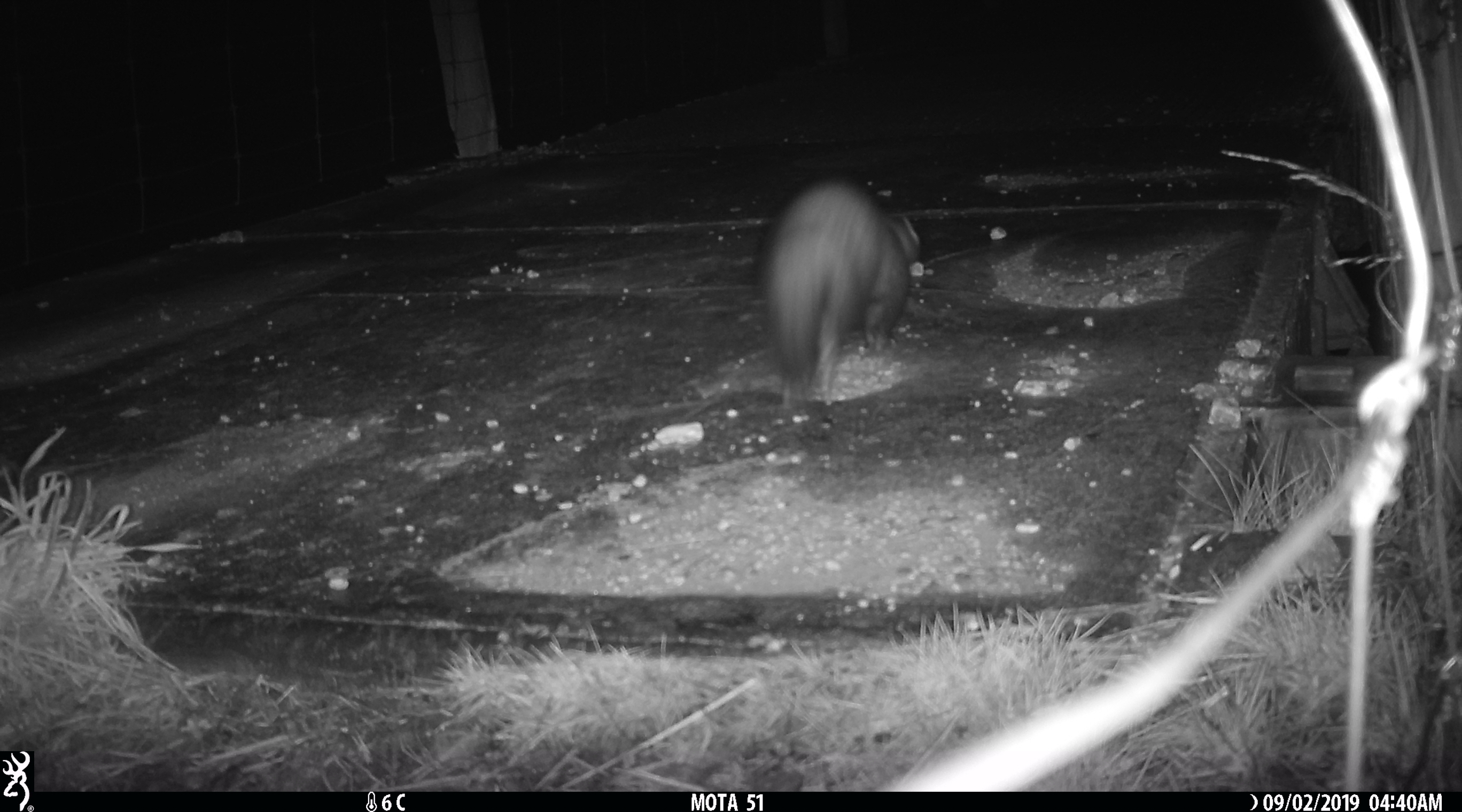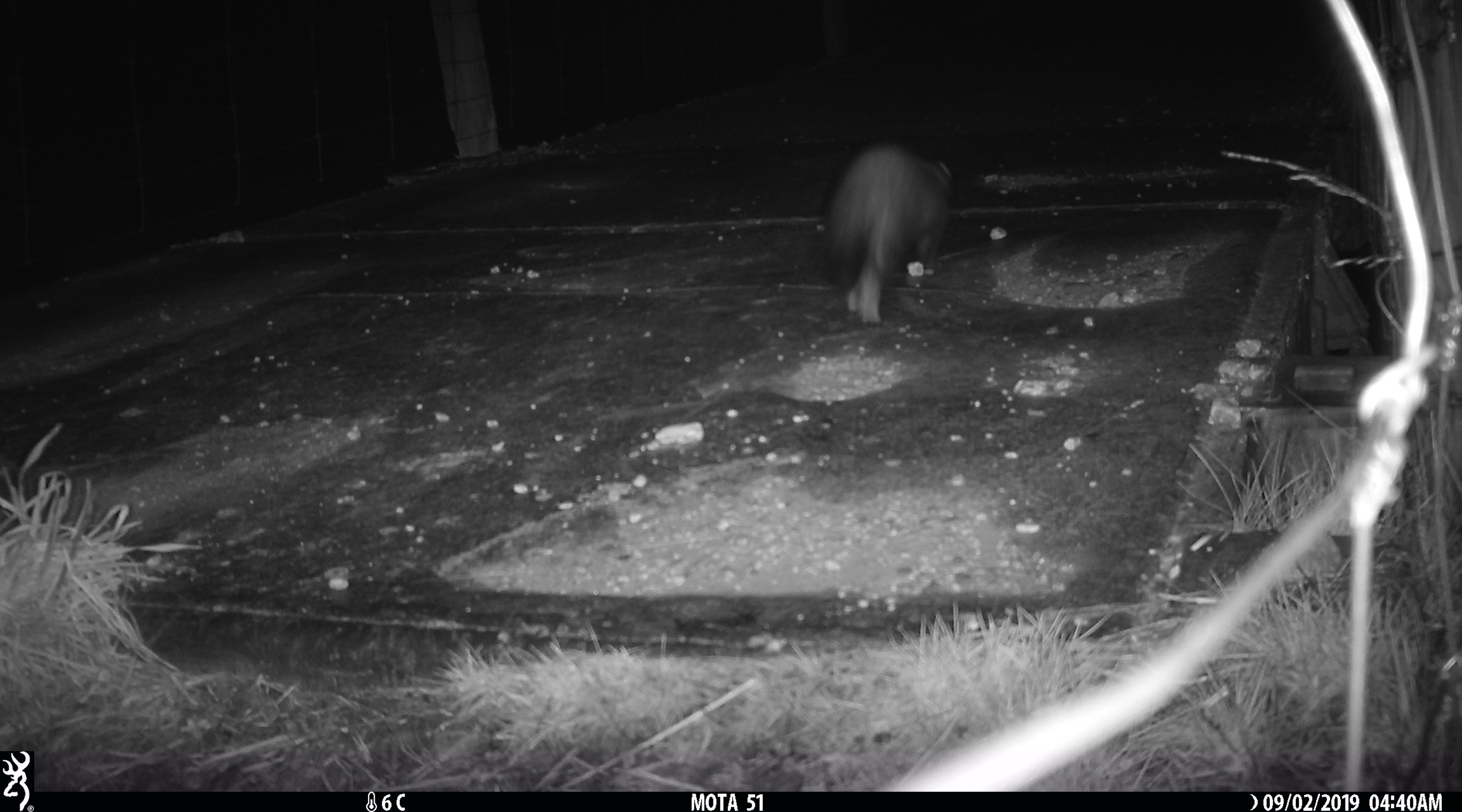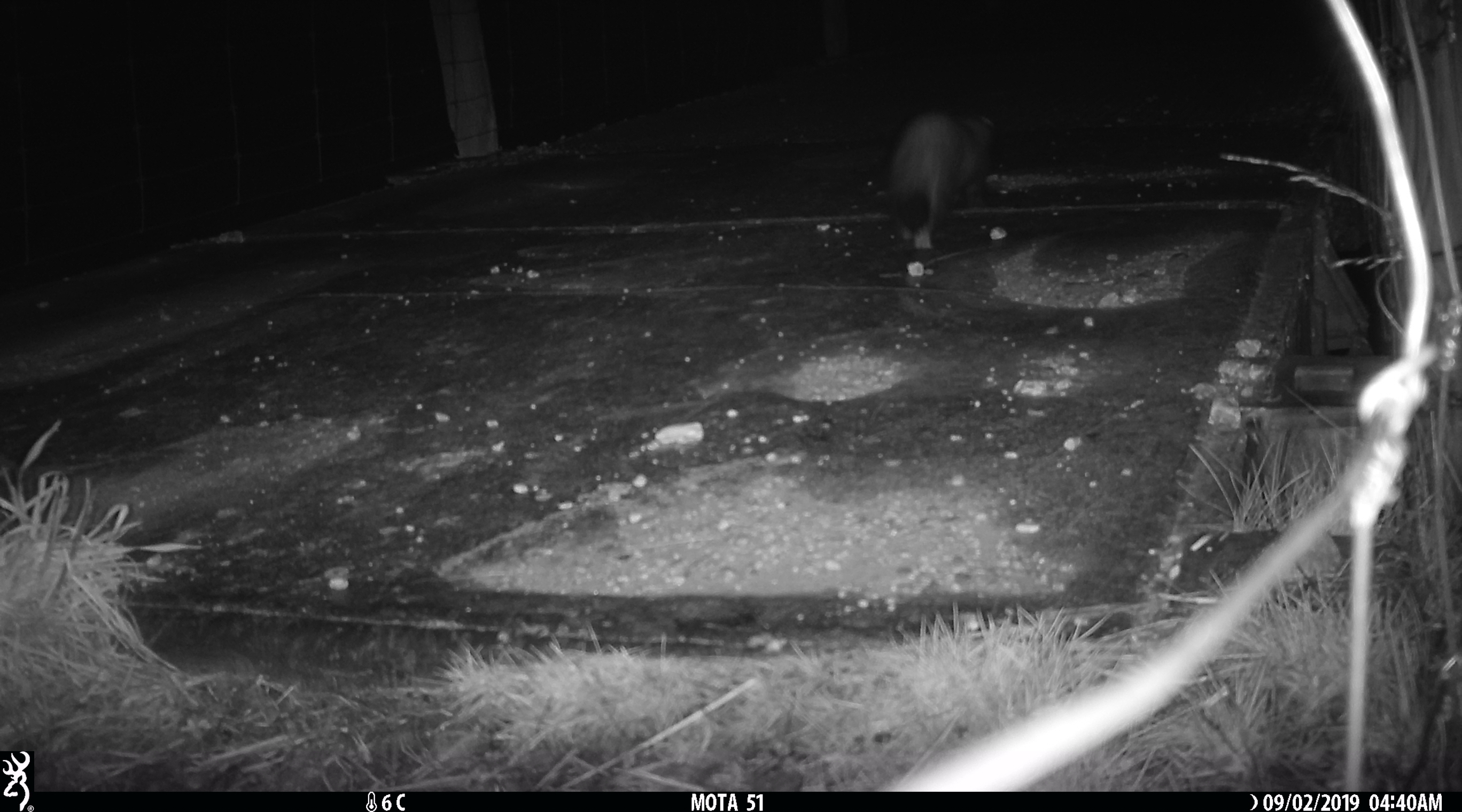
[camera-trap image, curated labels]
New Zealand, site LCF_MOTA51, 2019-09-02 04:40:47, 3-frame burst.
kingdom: Animalia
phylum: Chordata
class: Mammalia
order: Carnivora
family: Mustelidae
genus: Mustela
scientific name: Mustela furo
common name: ferret